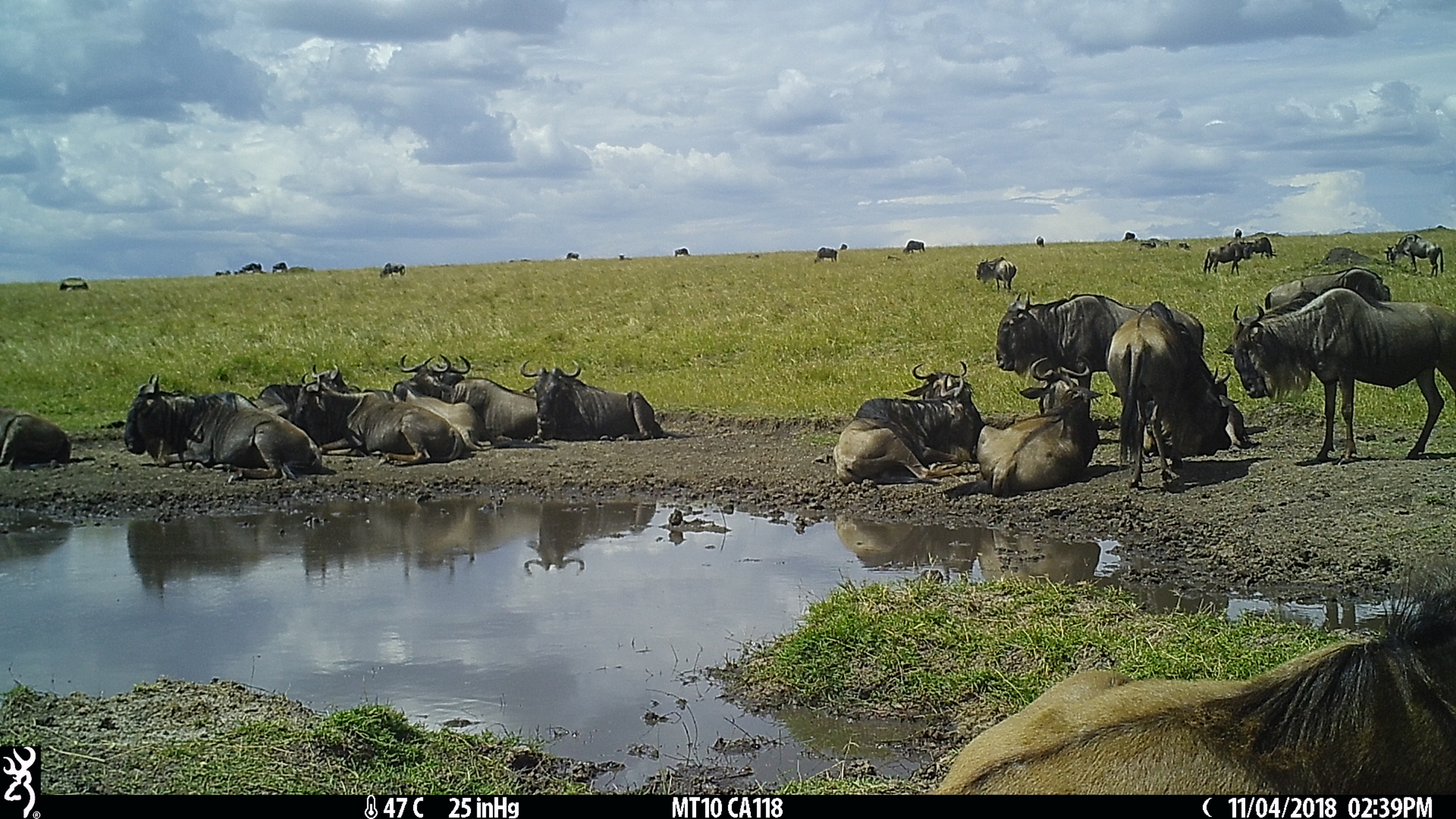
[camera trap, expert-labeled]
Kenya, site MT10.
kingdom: Animalia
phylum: Chordata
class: Mammalia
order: Artiodactyla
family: Bovidae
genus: Connochaetes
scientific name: Connochaetes taurinus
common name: blue wildebeest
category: wildebeest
Wildebeest (blue wildebeest) (Connochaetes taurinus).